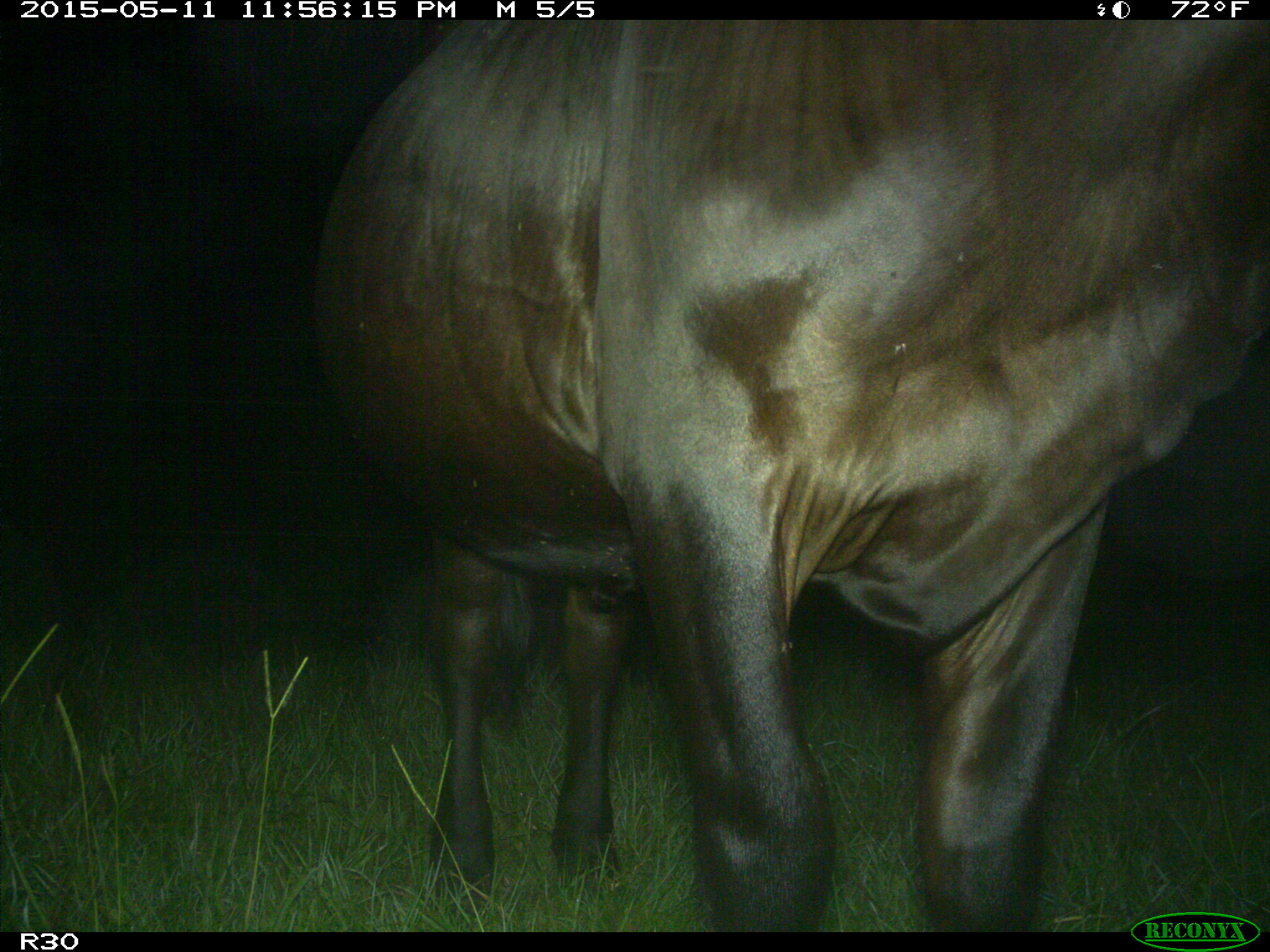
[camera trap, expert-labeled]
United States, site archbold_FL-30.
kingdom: Animalia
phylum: Chordata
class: Mammalia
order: Artiodactyla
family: Bovidae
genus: Bos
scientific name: Bos taurus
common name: domestic cow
Bos taurus (domestic cow).